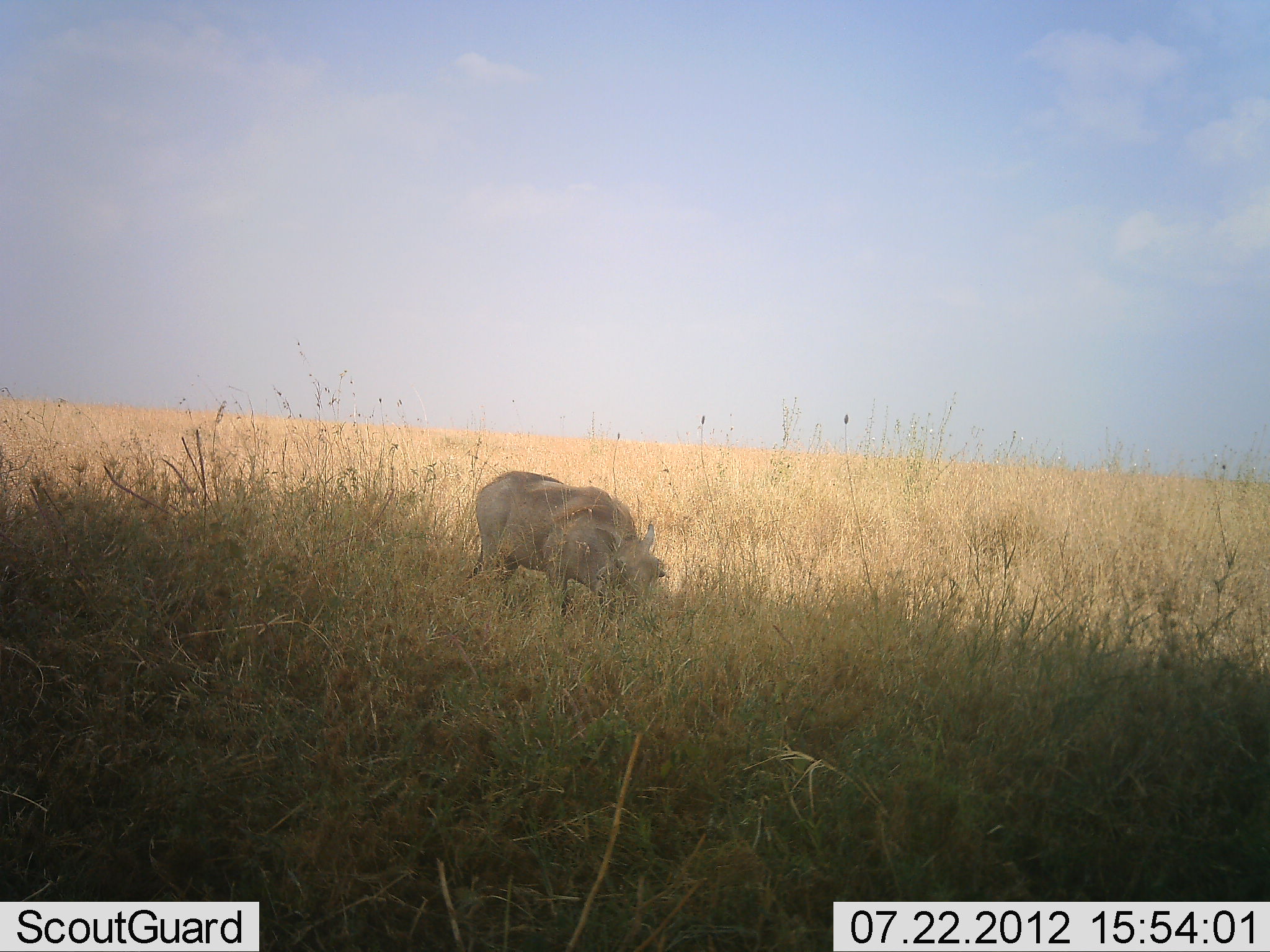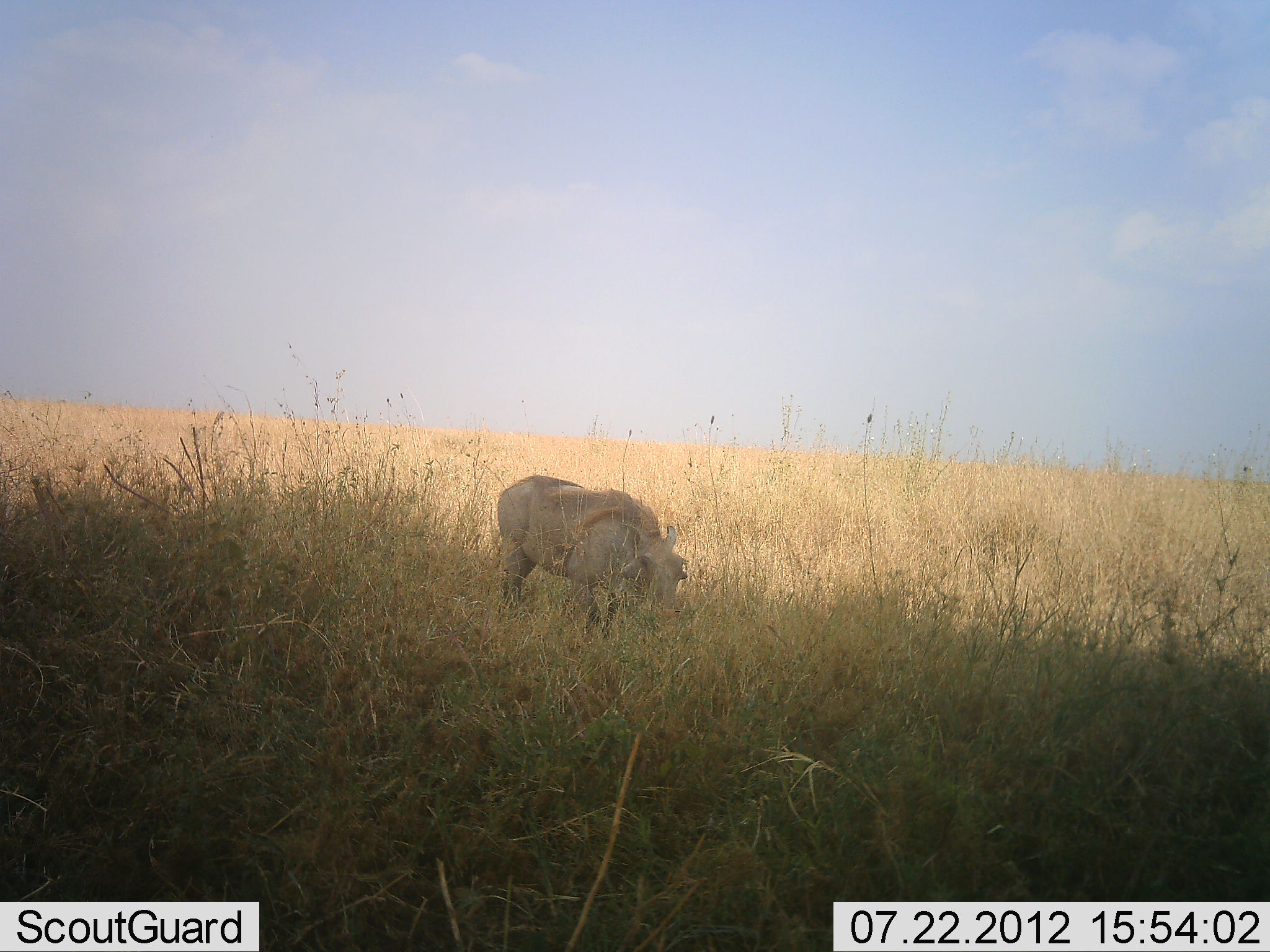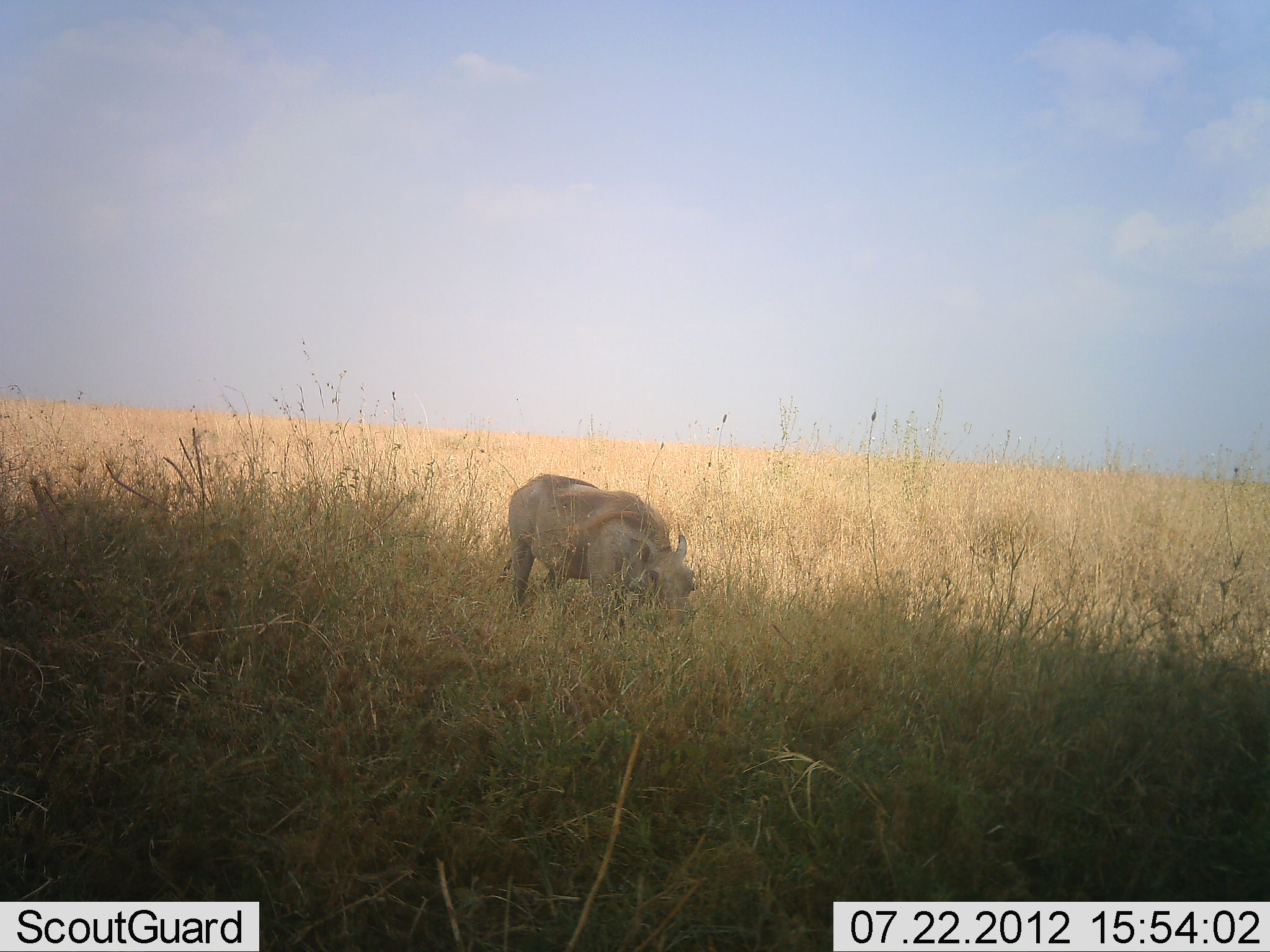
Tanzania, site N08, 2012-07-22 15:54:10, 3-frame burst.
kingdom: Animalia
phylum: Chordata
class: Mammalia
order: Artiodactyla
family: Suidae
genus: Phacochoerus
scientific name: Phacochoerus africanus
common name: warthog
Warthog (Phacochoerus africanus), count 1. Behavior (volunteer vote fractions): standing 40%, resting 0%, moving 30%, interacting 0%. Young present (vote fraction): 0%. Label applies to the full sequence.